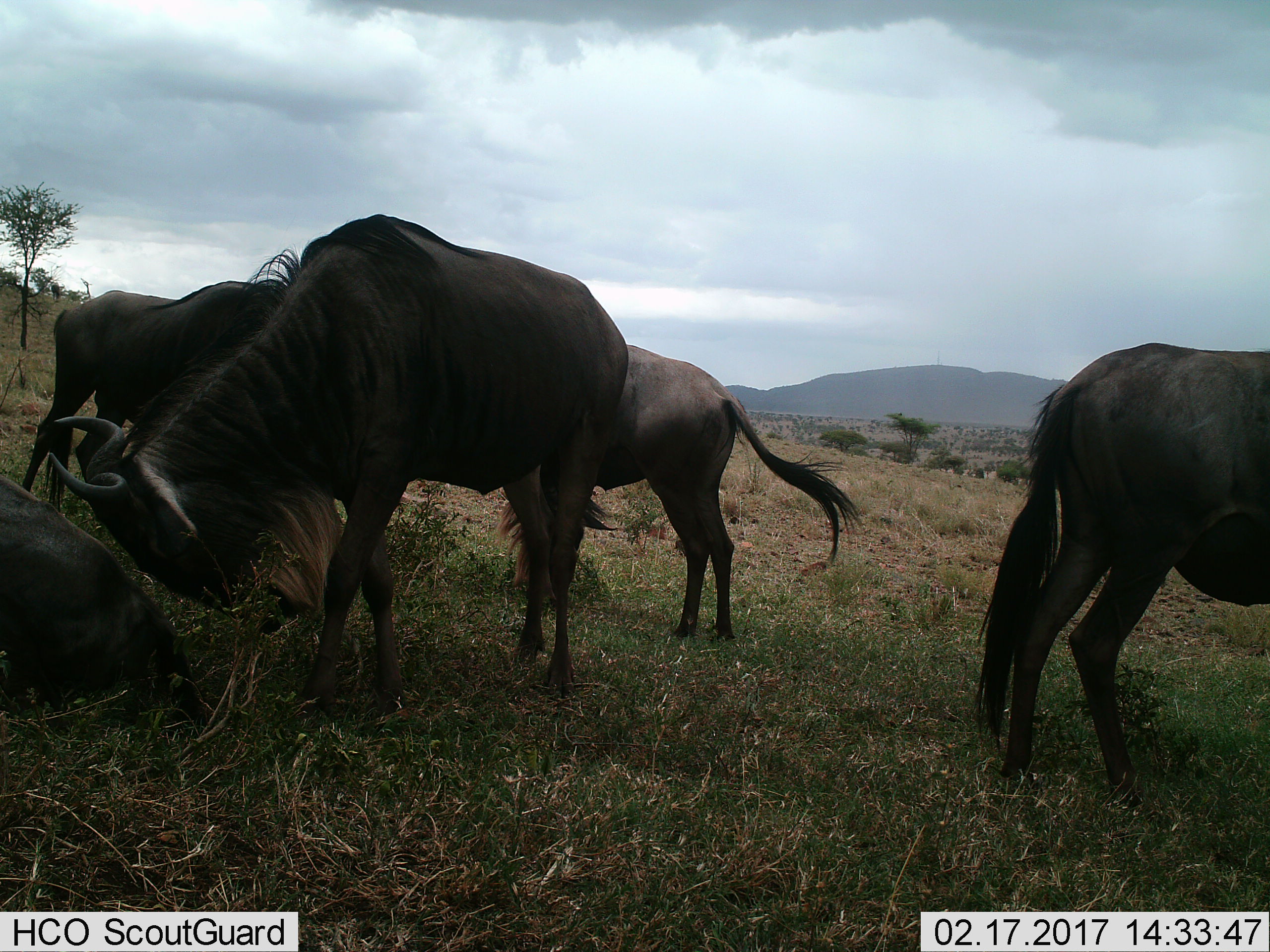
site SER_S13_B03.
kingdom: Animalia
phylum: Chordata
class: Mammalia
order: Artiodactyla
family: Bovidae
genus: Connochaetes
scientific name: Connochaetes taurinus taurinus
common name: blue wildebeest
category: wildebeestblue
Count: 5.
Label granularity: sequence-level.